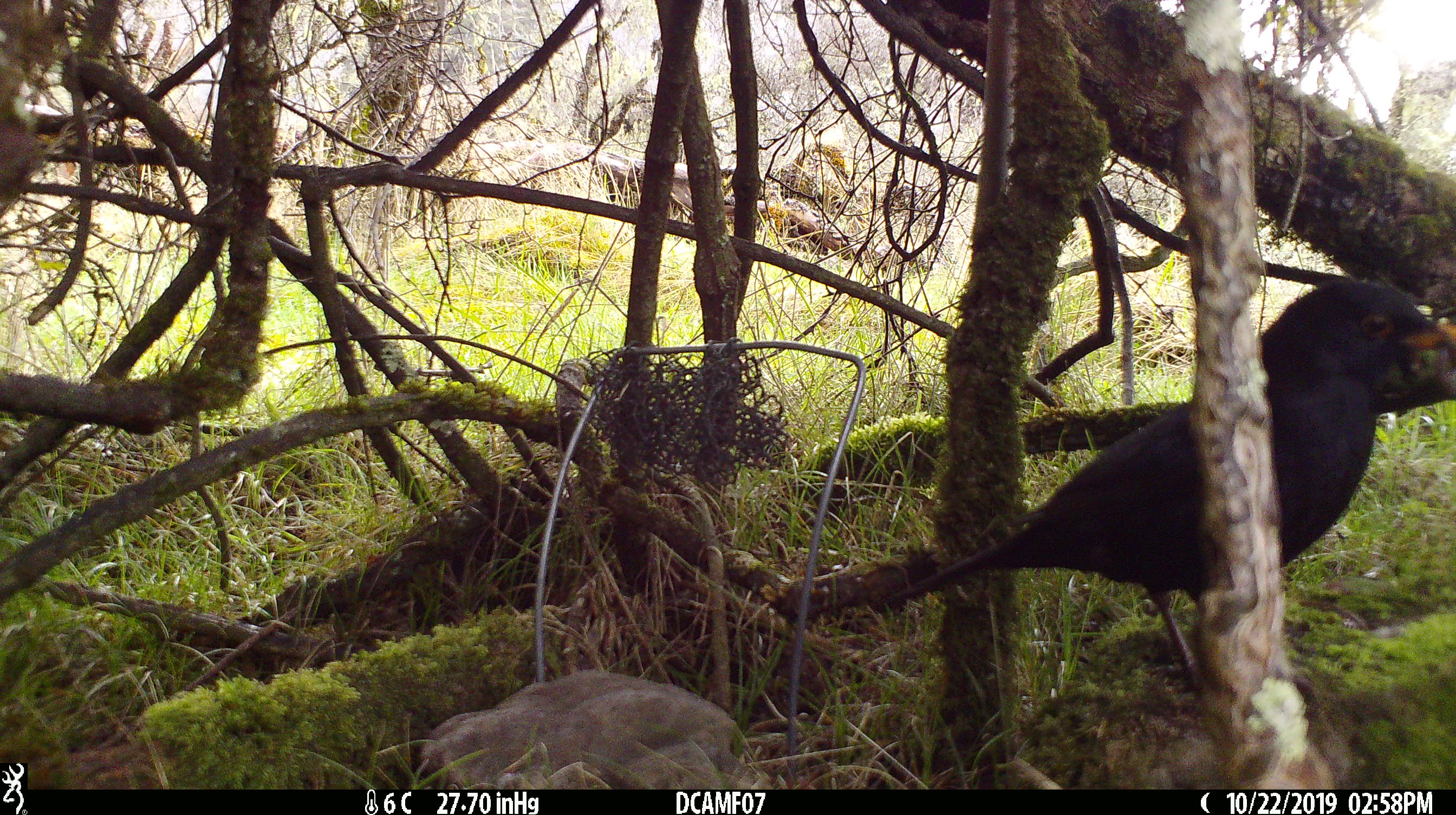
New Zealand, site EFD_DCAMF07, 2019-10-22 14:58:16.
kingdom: Animalia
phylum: Chordata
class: Aves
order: Passeriformes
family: Turdidae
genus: Turdus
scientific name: Turdus merula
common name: eurasian blackbird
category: blackbird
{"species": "blackbird (eurasian blackbird) (Turdus merula)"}